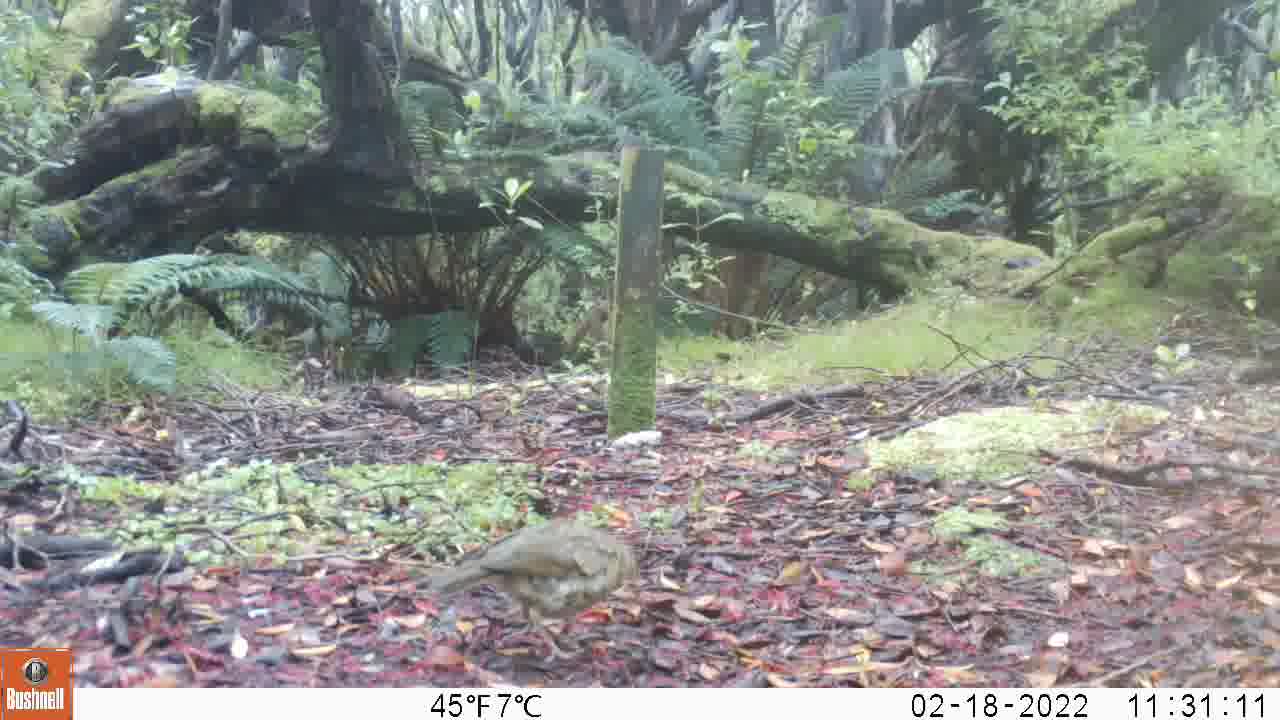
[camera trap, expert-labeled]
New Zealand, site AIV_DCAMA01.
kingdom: Animalia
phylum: Chordata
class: Aves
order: Passeriformes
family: Turdidae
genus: Turdus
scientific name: Turdus philomelos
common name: song thrush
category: thrush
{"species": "thrush (song thrush) (Turdus philomelos)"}